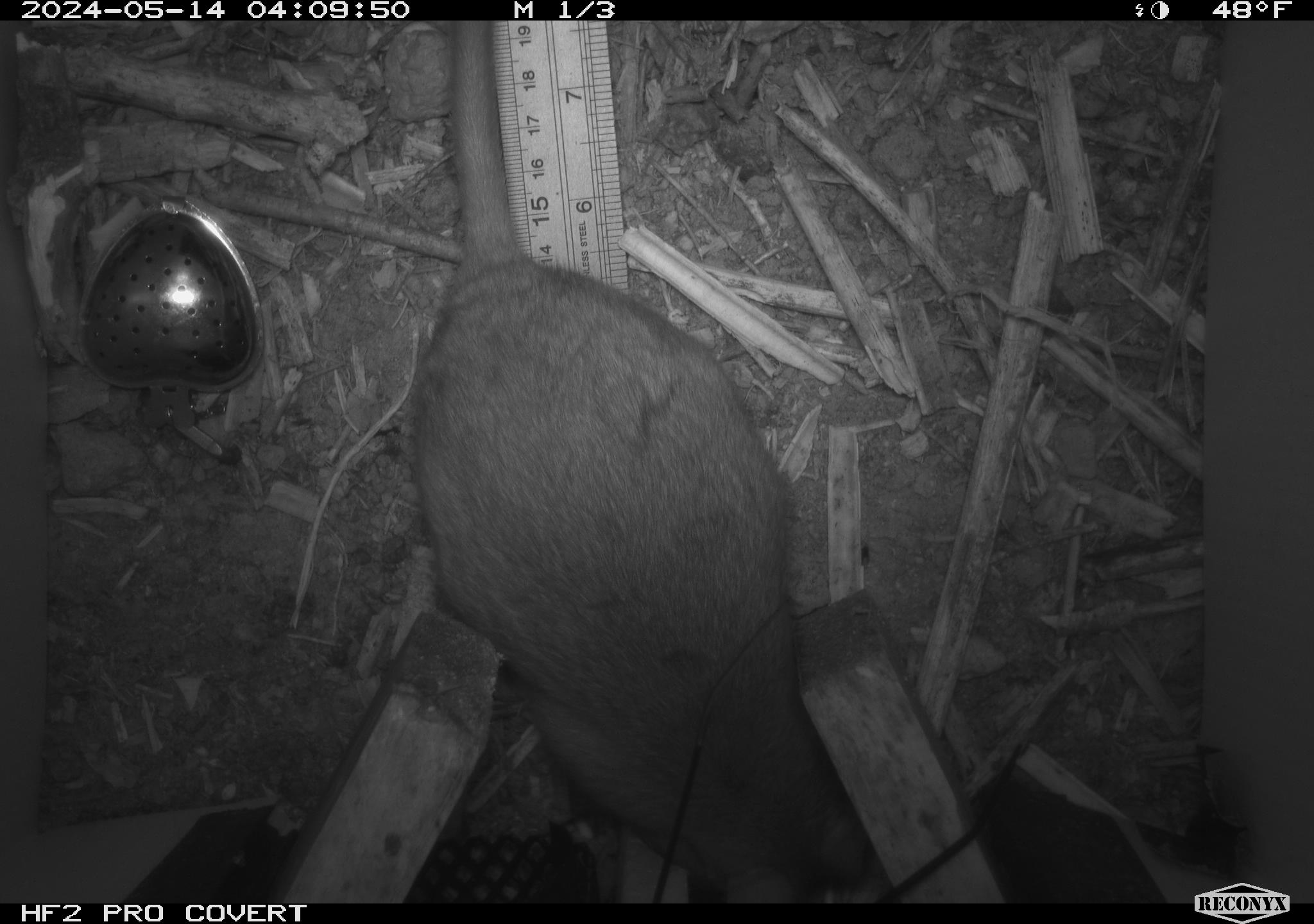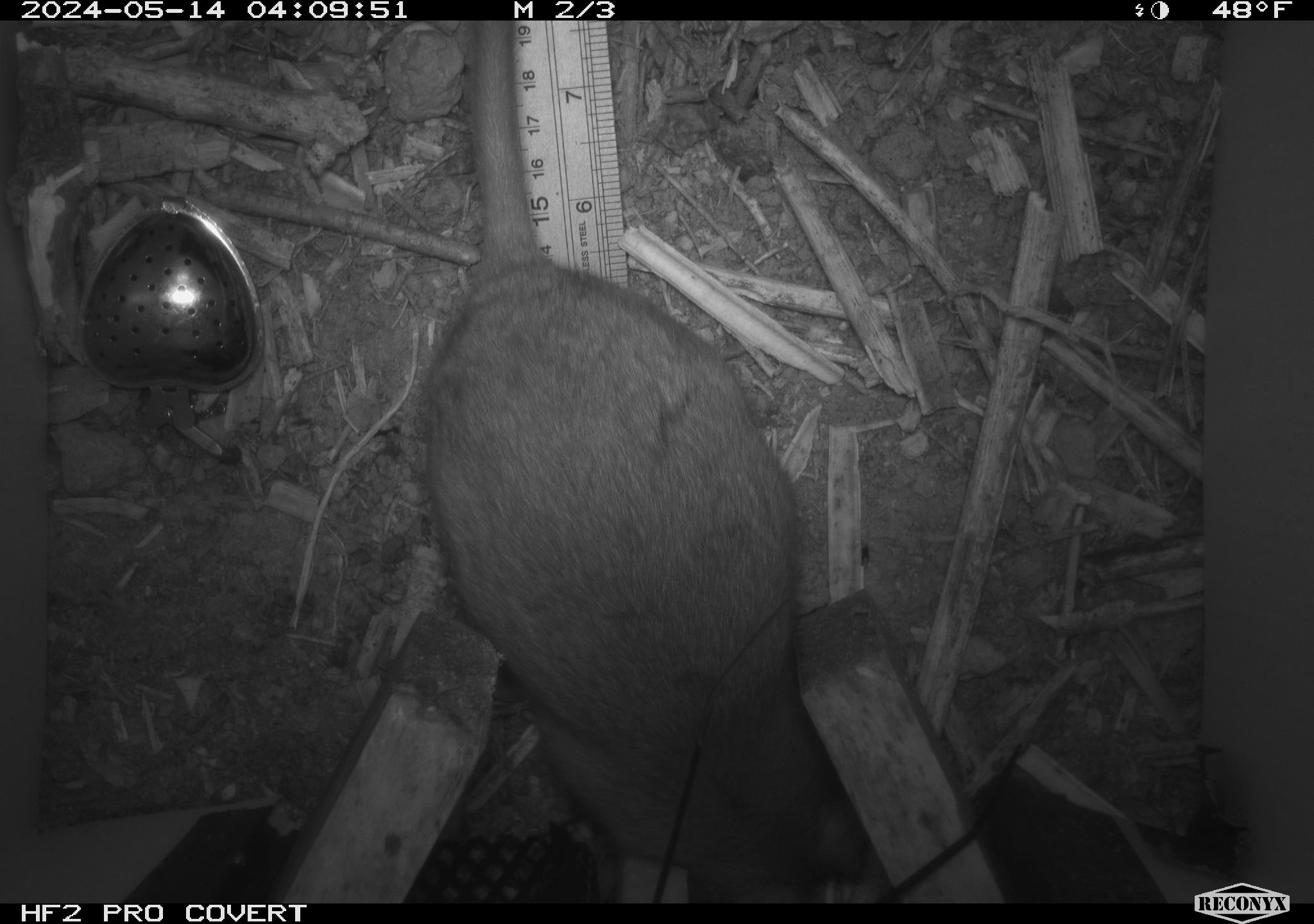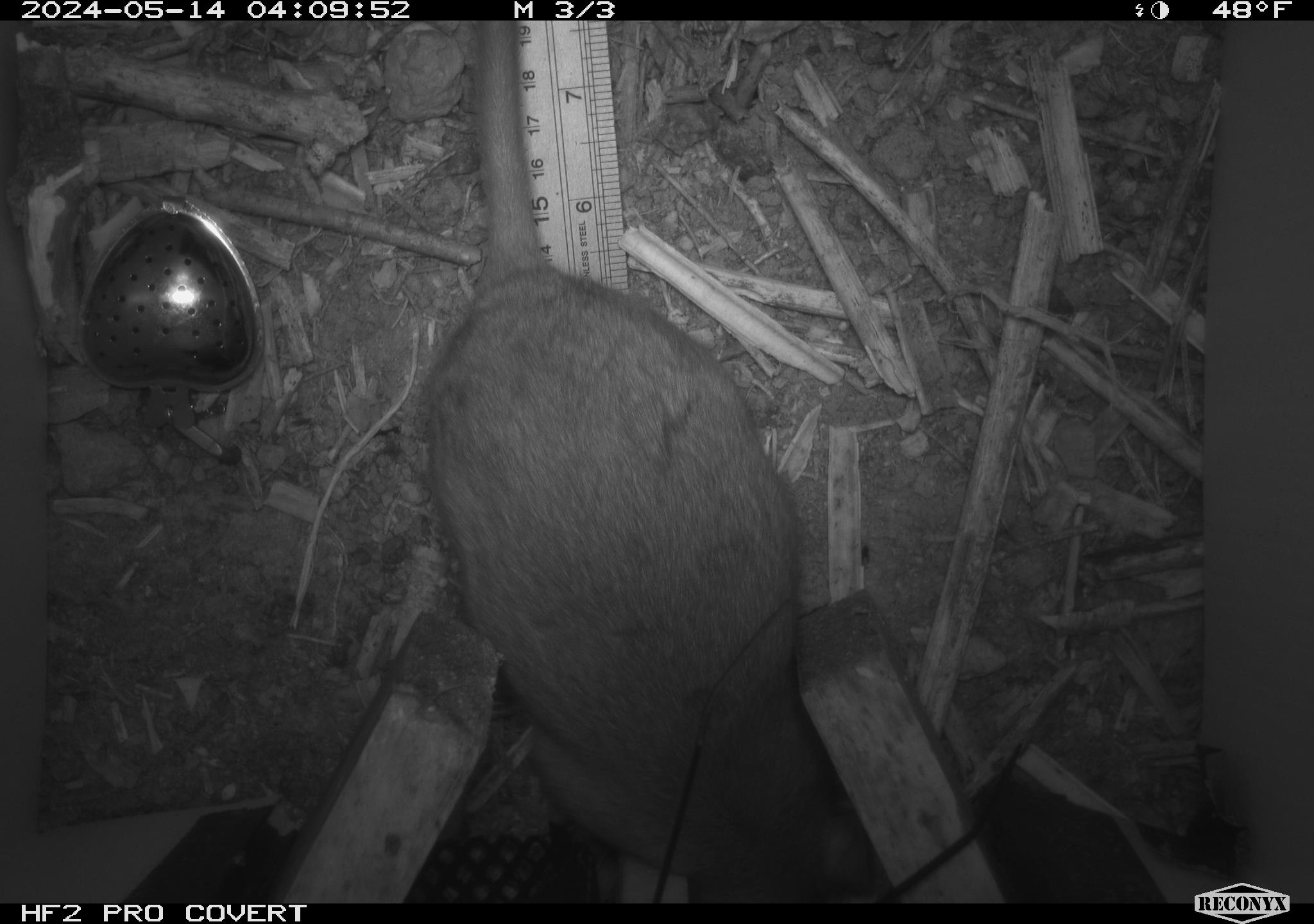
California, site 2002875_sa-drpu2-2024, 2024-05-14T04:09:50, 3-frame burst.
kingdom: Animalia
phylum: Chordata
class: Mammalia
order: Rodentia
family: Cricetidae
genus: Neotoma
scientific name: Neotoma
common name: pack rat or woodrat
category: neotoma species